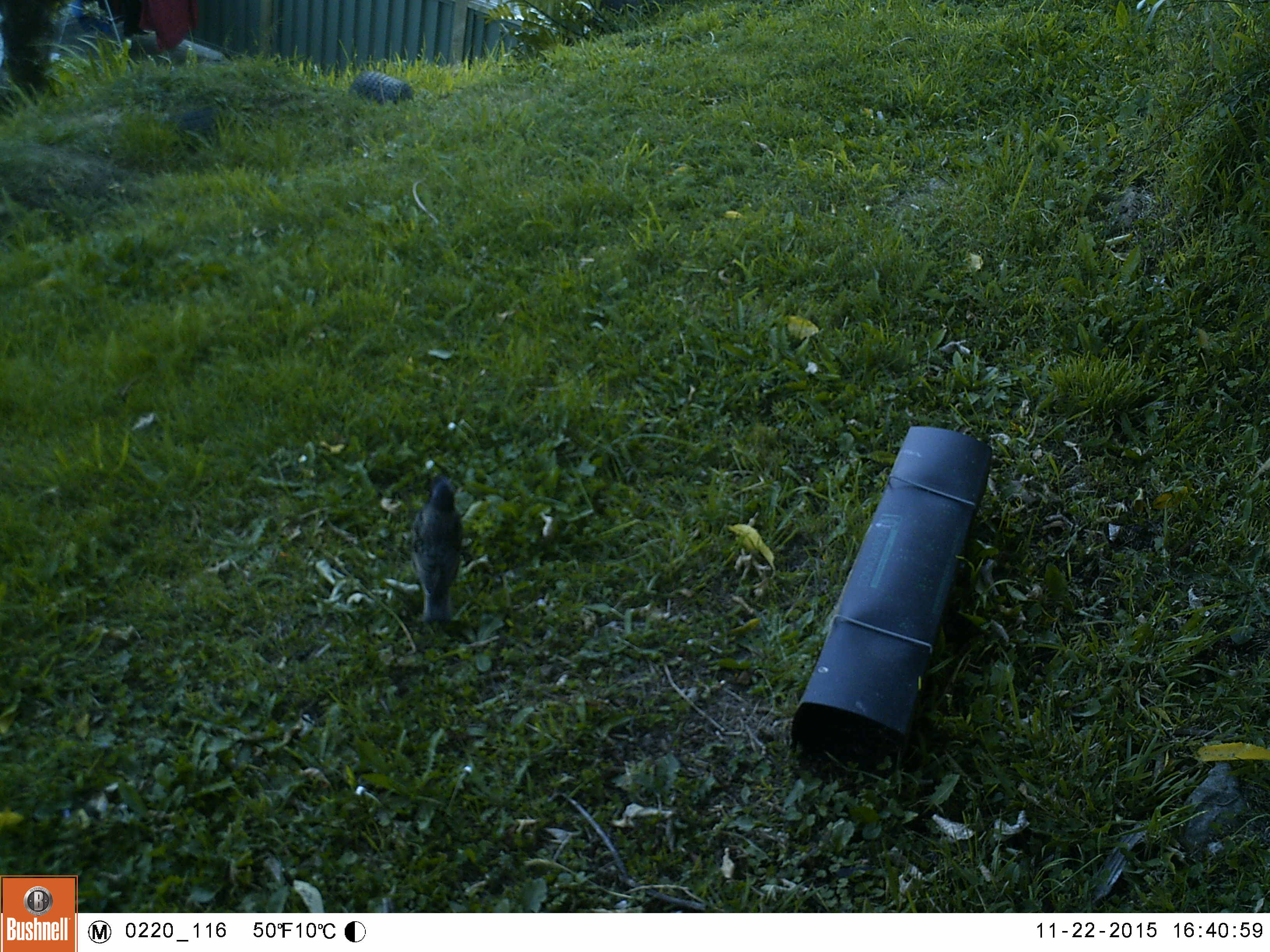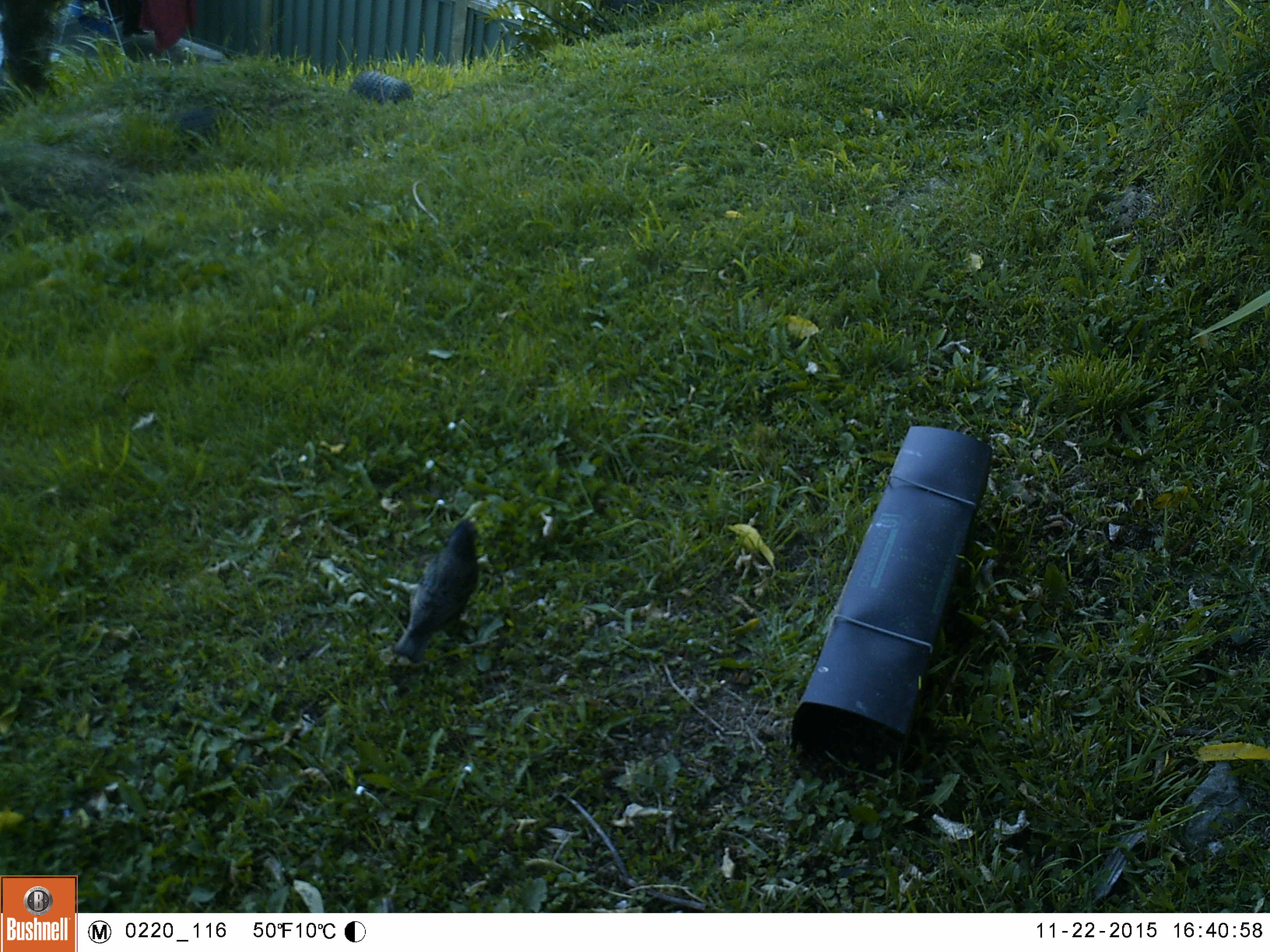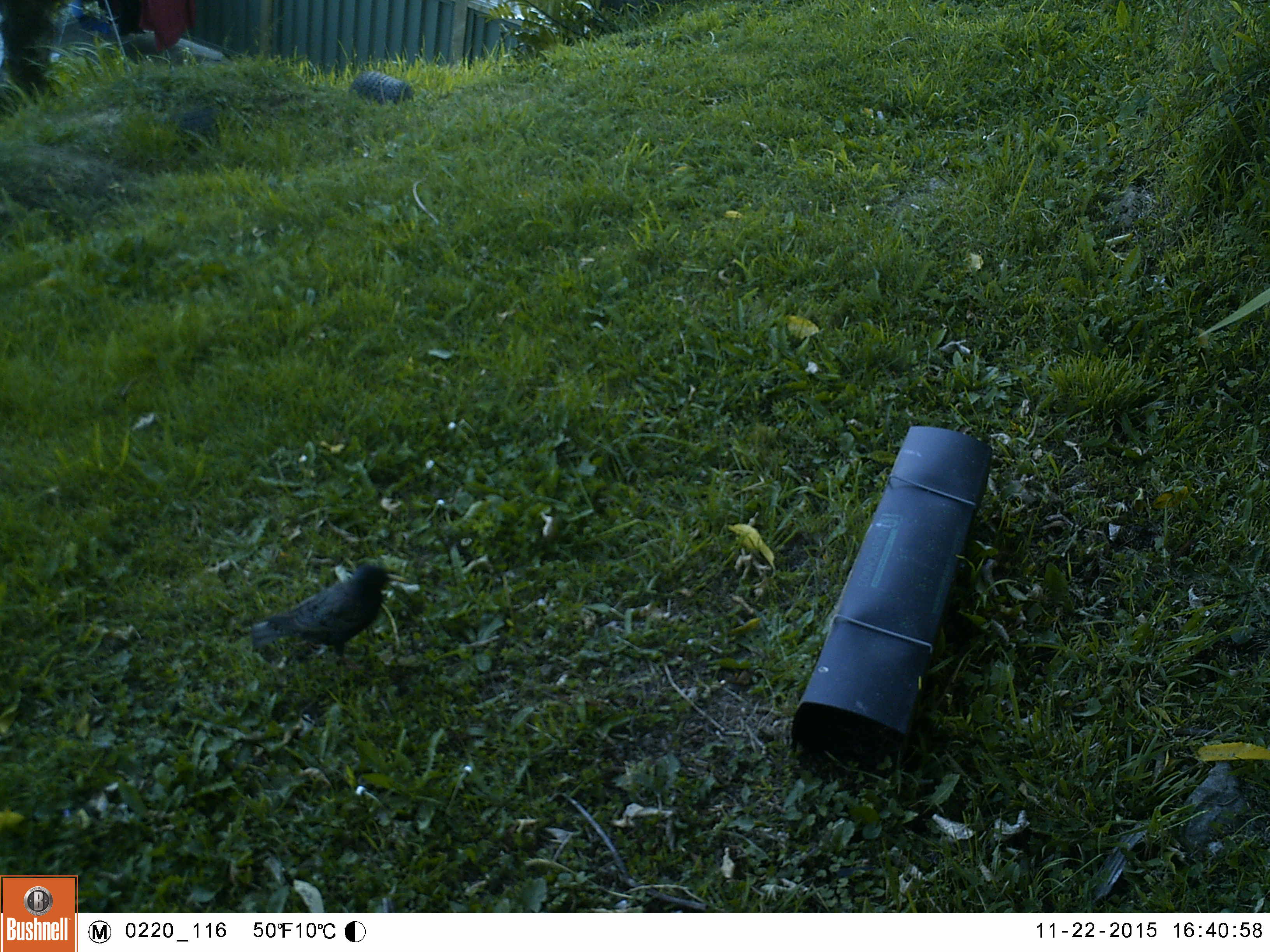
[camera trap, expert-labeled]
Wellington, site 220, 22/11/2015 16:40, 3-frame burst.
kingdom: Animalia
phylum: Chordata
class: Aves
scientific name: Aves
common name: bird